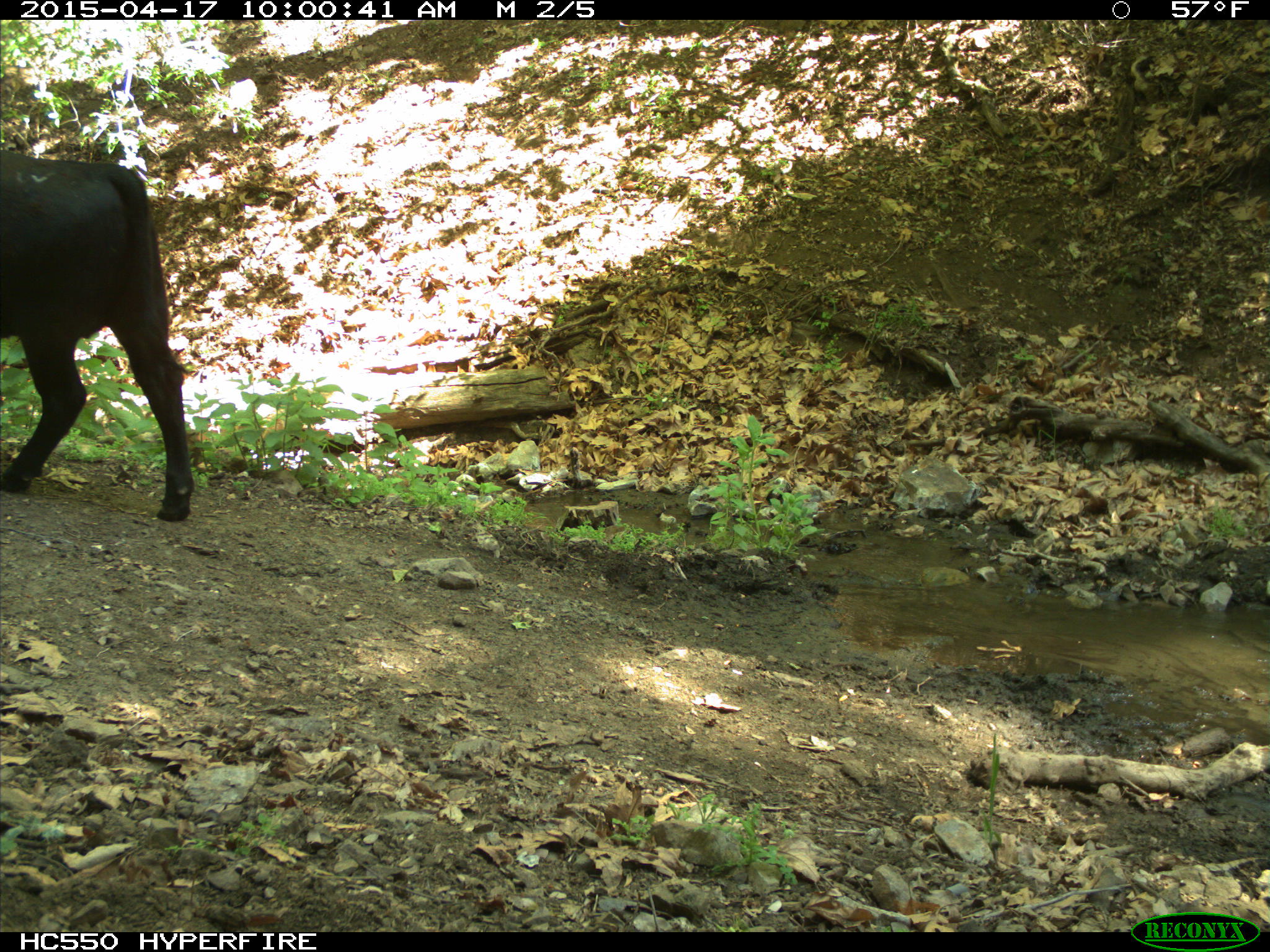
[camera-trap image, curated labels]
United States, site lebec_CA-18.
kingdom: Animalia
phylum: Chordata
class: Mammalia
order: Artiodactyla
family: Bovidae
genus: Bos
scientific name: Bos taurus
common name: domestic cow